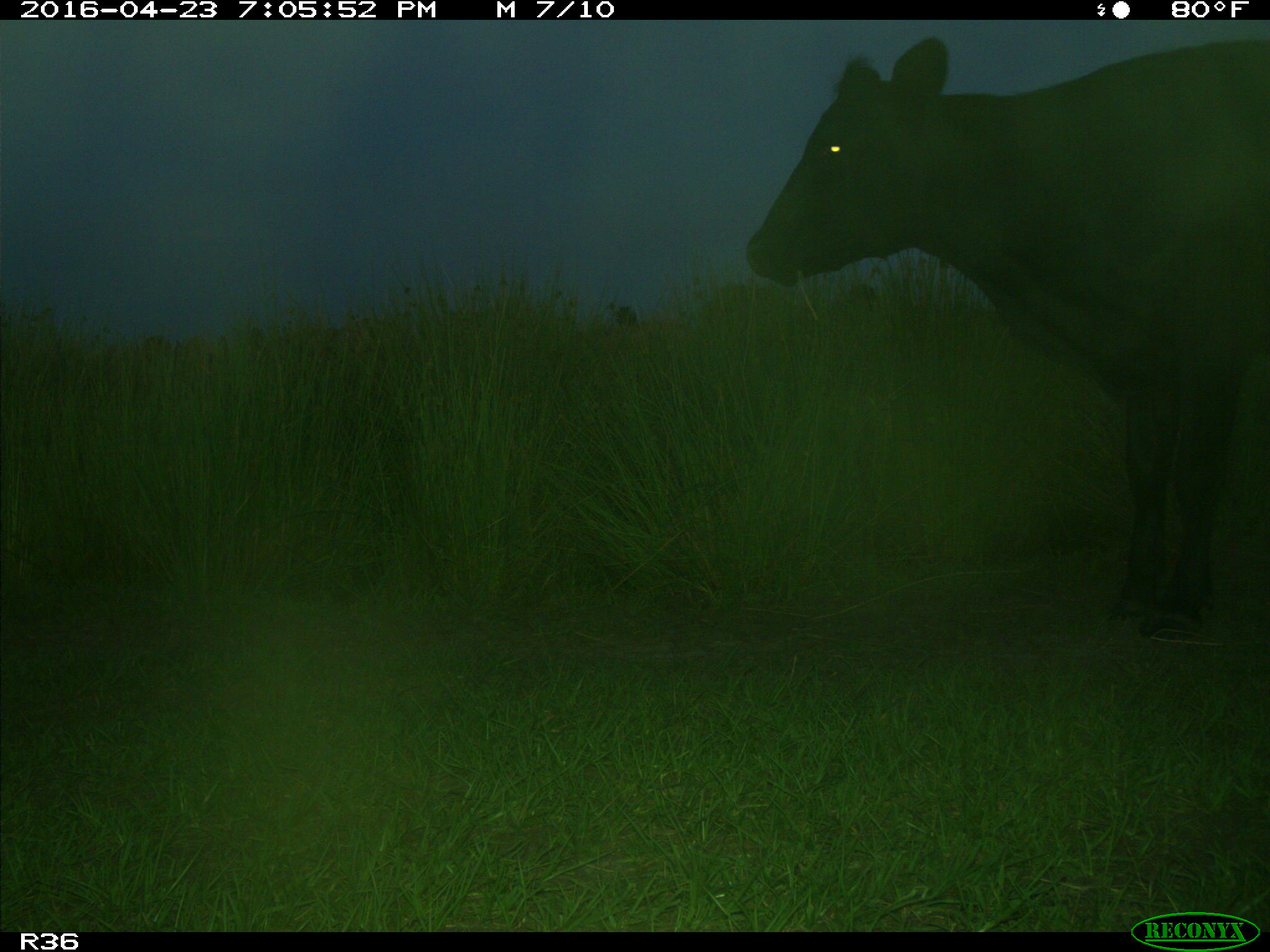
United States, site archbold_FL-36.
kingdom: Animalia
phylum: Chordata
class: Mammalia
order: Artiodactyla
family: Bovidae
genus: Bos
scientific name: Bos taurus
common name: domestic cow